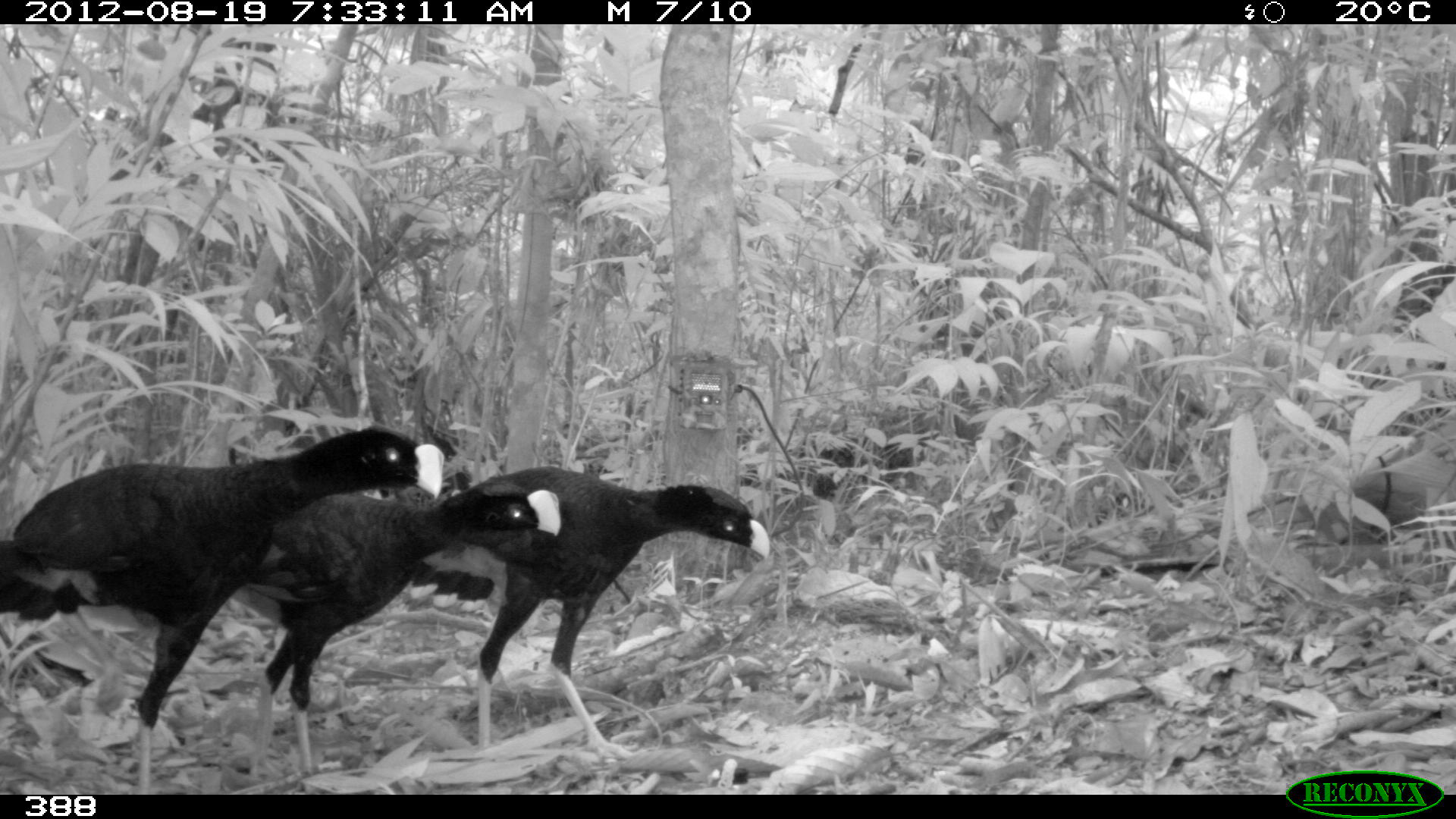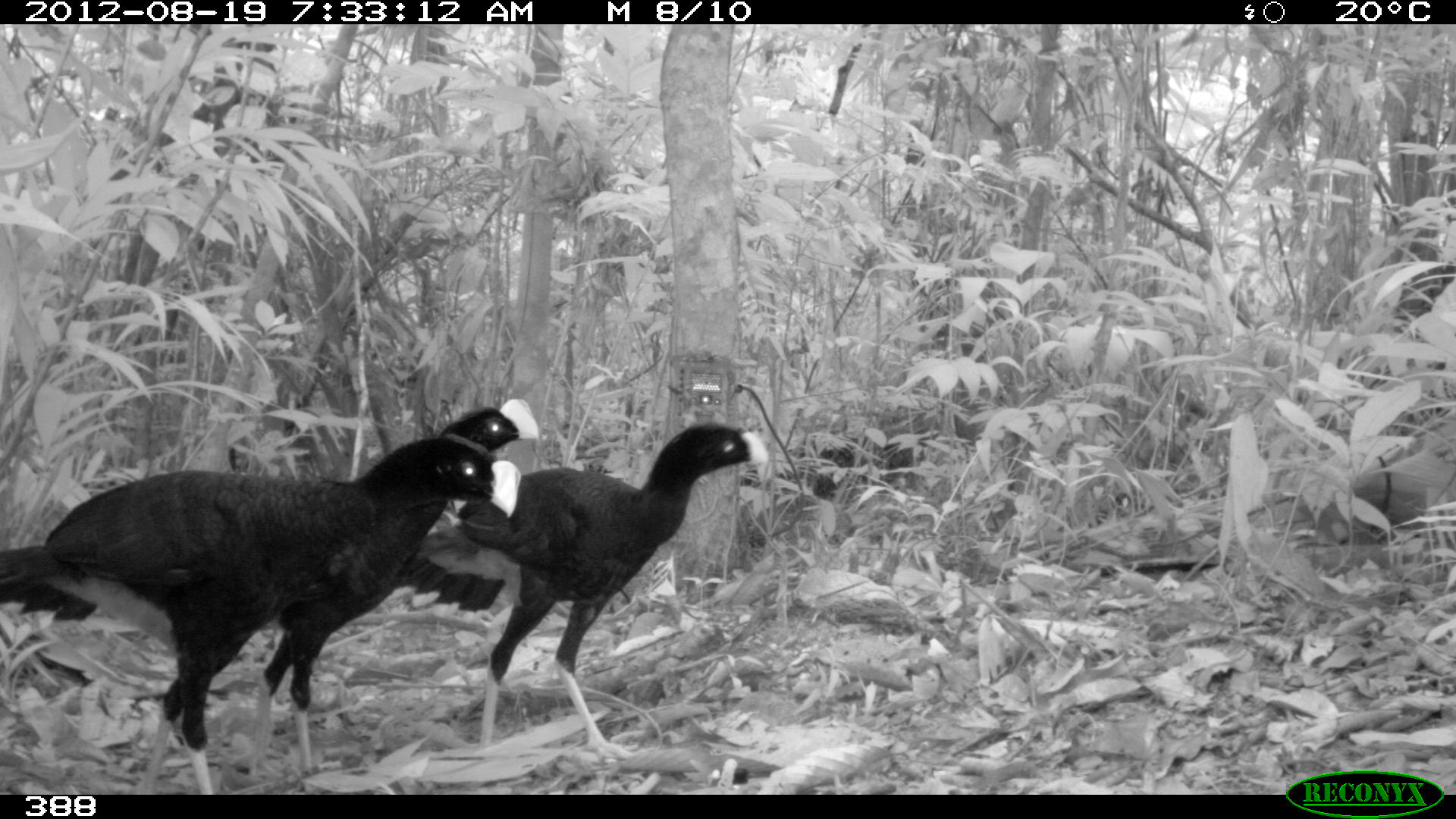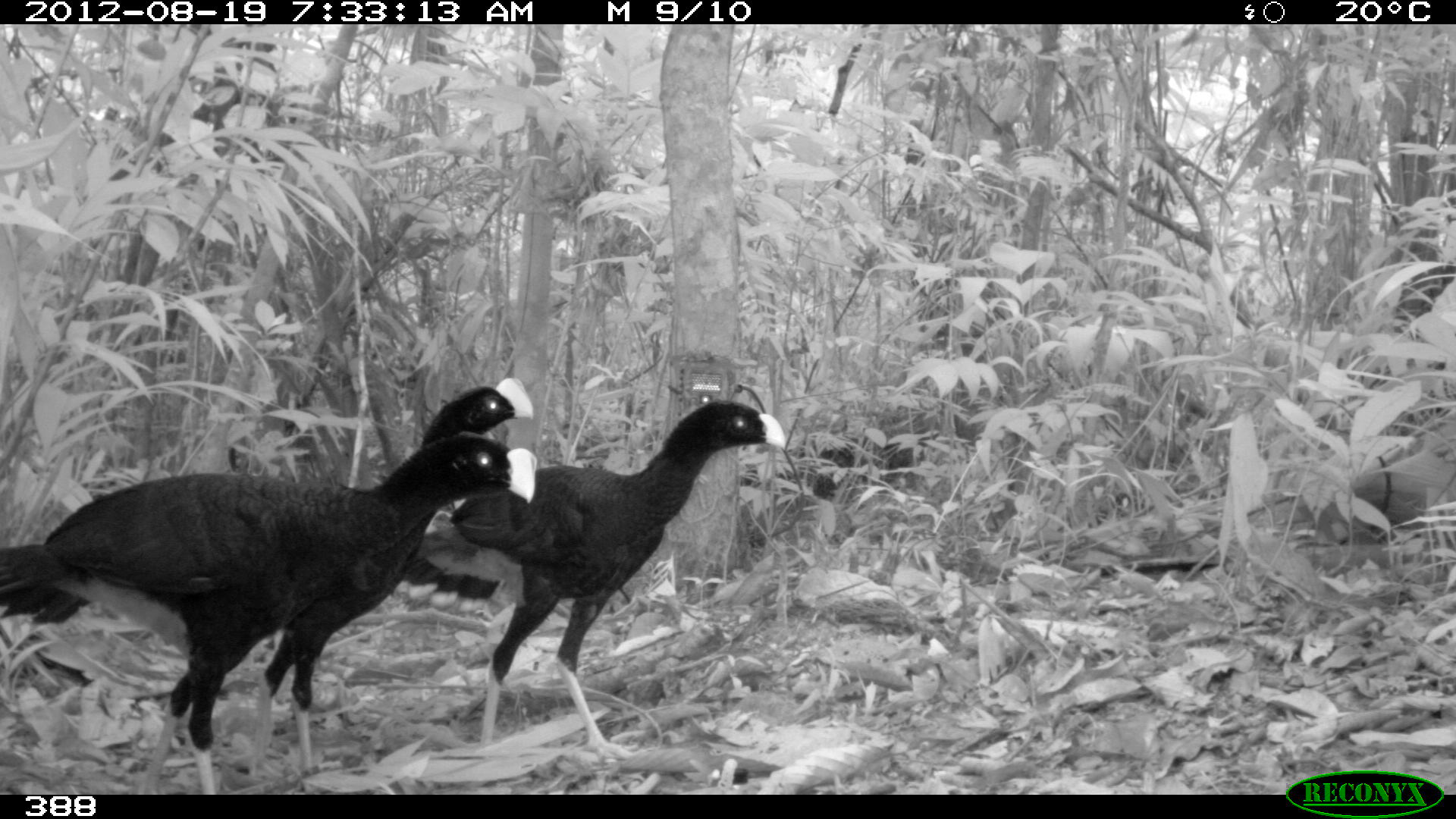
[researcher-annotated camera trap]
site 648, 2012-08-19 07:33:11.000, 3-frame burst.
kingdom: Animalia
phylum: Chordata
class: Aves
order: Galliformes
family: Cracidae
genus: Mitu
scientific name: Mitu tuberosum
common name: razor-billed curassow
Mitu tuberosum (razor-billed curassow).